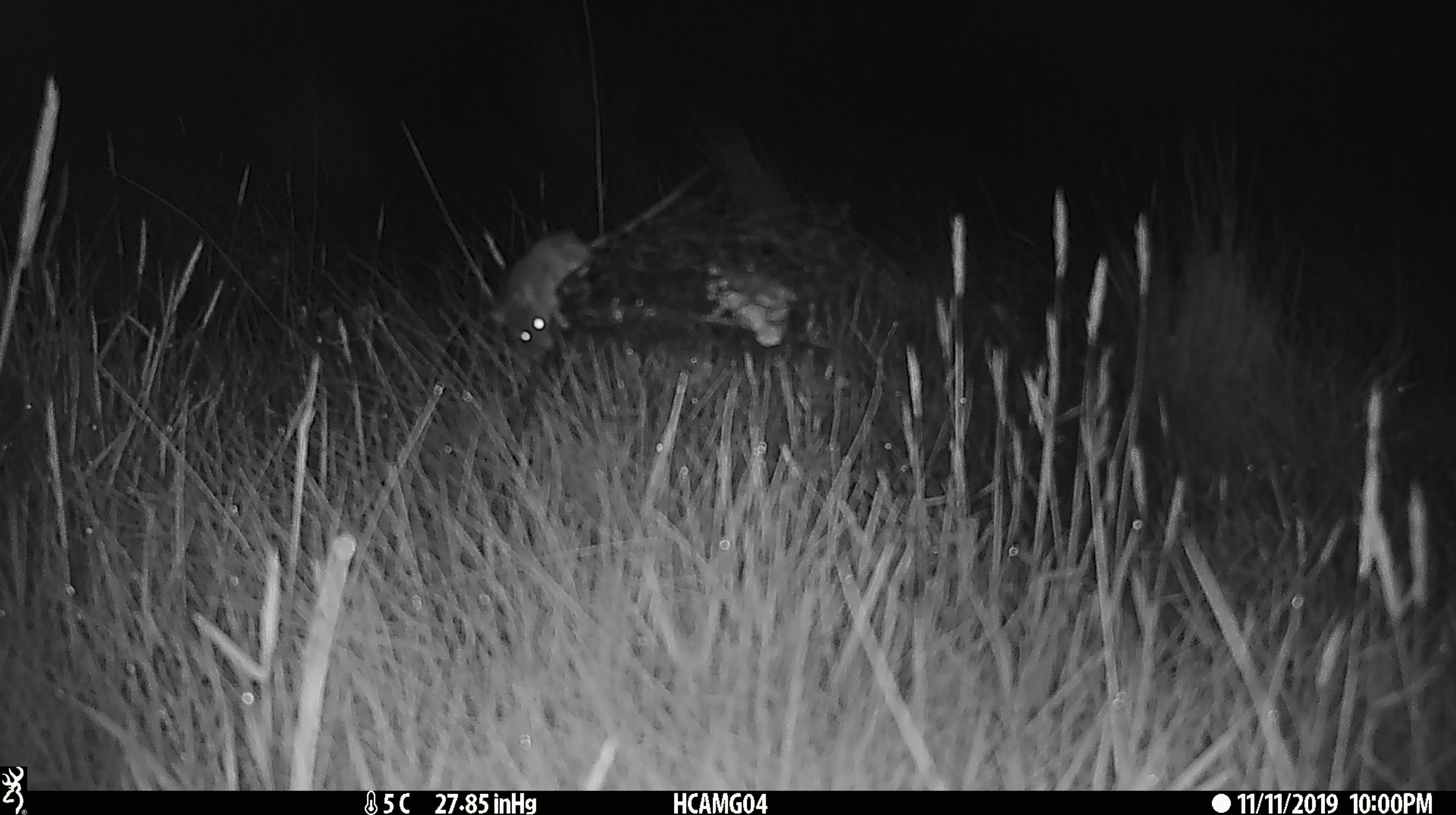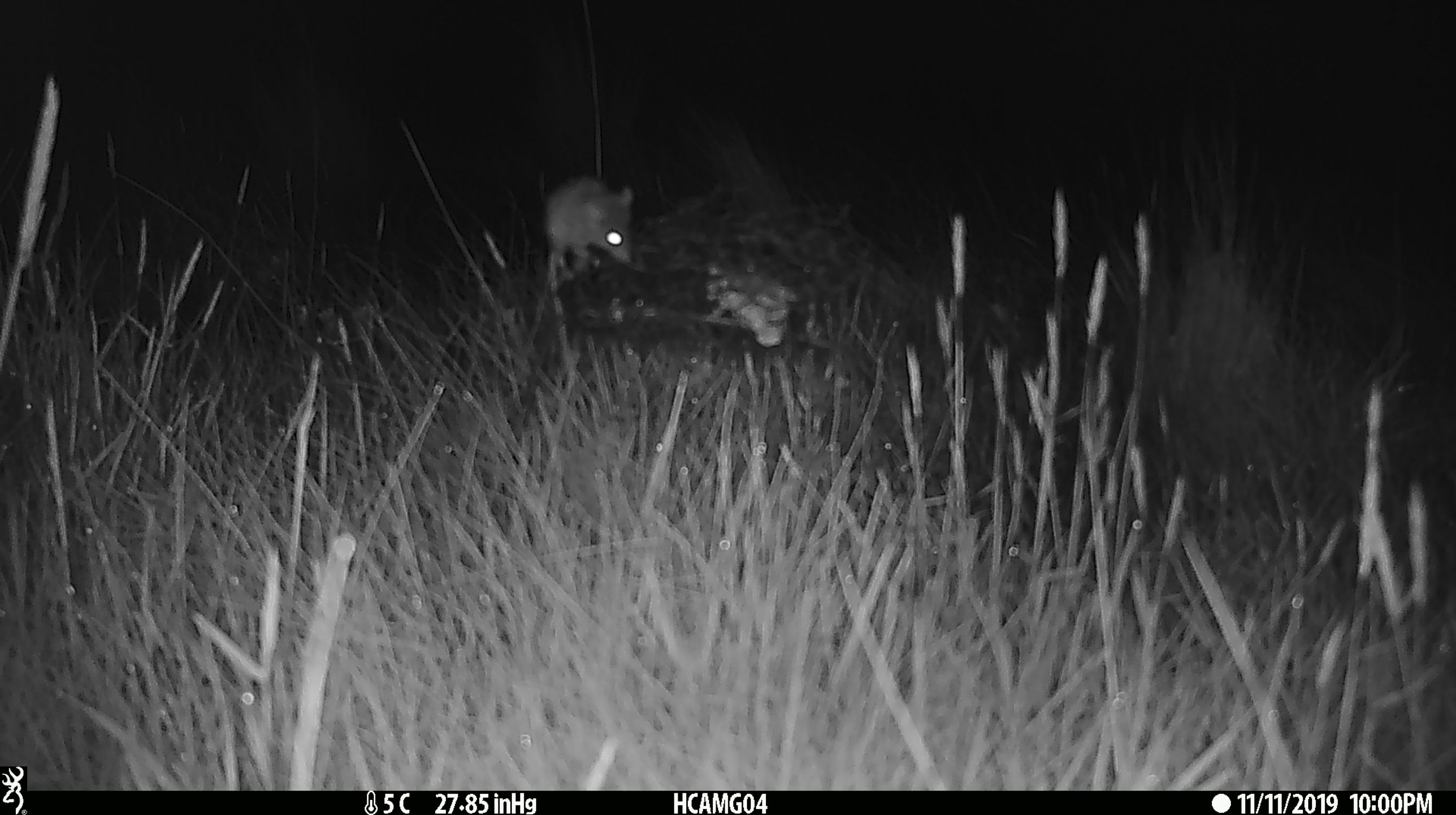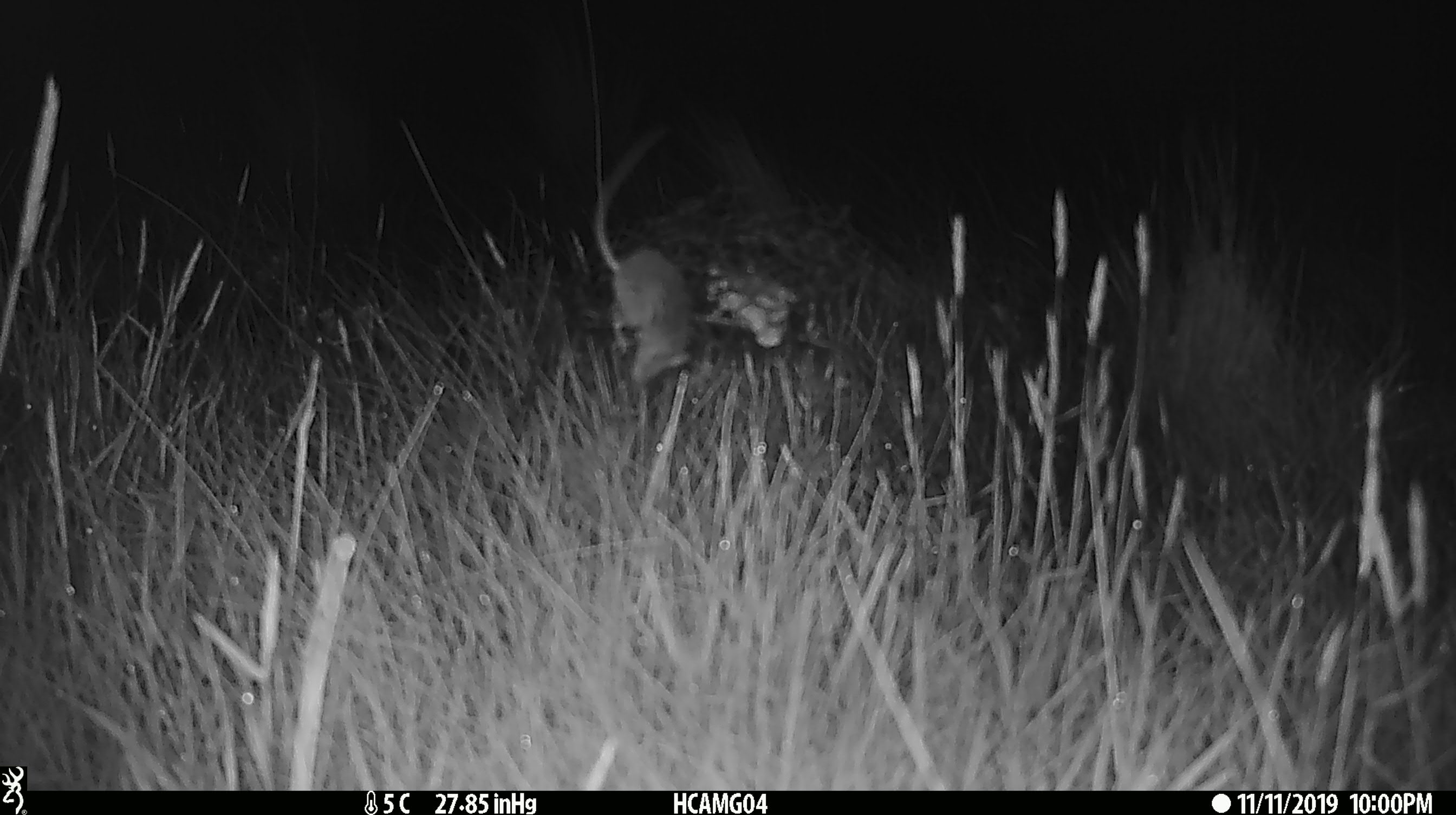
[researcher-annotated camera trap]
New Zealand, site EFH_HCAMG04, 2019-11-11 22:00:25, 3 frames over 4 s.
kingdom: Animalia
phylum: Chordata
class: Mammalia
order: Rodentia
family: Muridae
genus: Mus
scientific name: Mus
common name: mouse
Mouse (Mus).